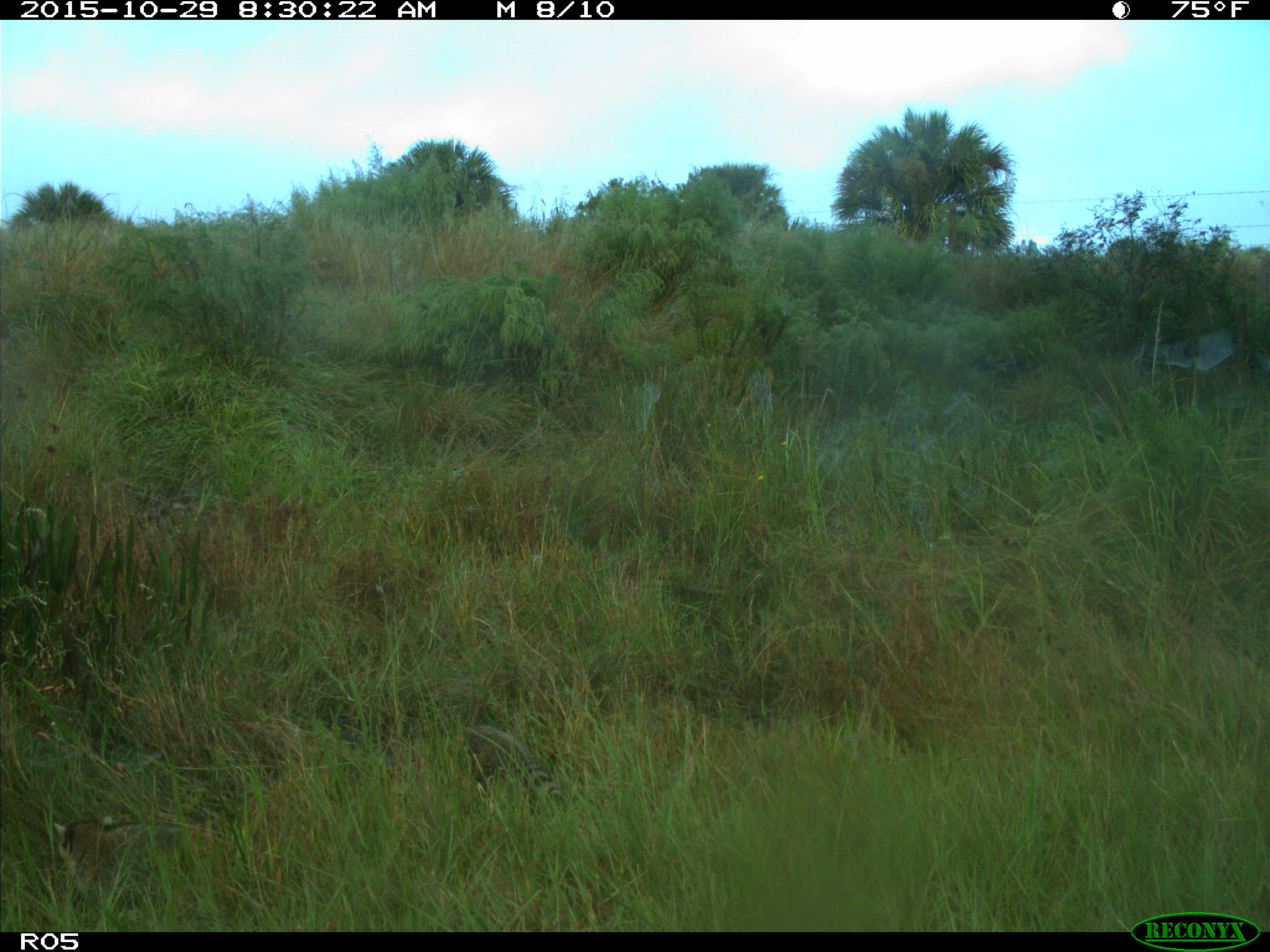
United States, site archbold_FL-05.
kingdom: Animalia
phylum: Chordata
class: Mammalia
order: Carnivora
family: Procyonidae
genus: Procyon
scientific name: Procyon lotor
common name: common raccoon